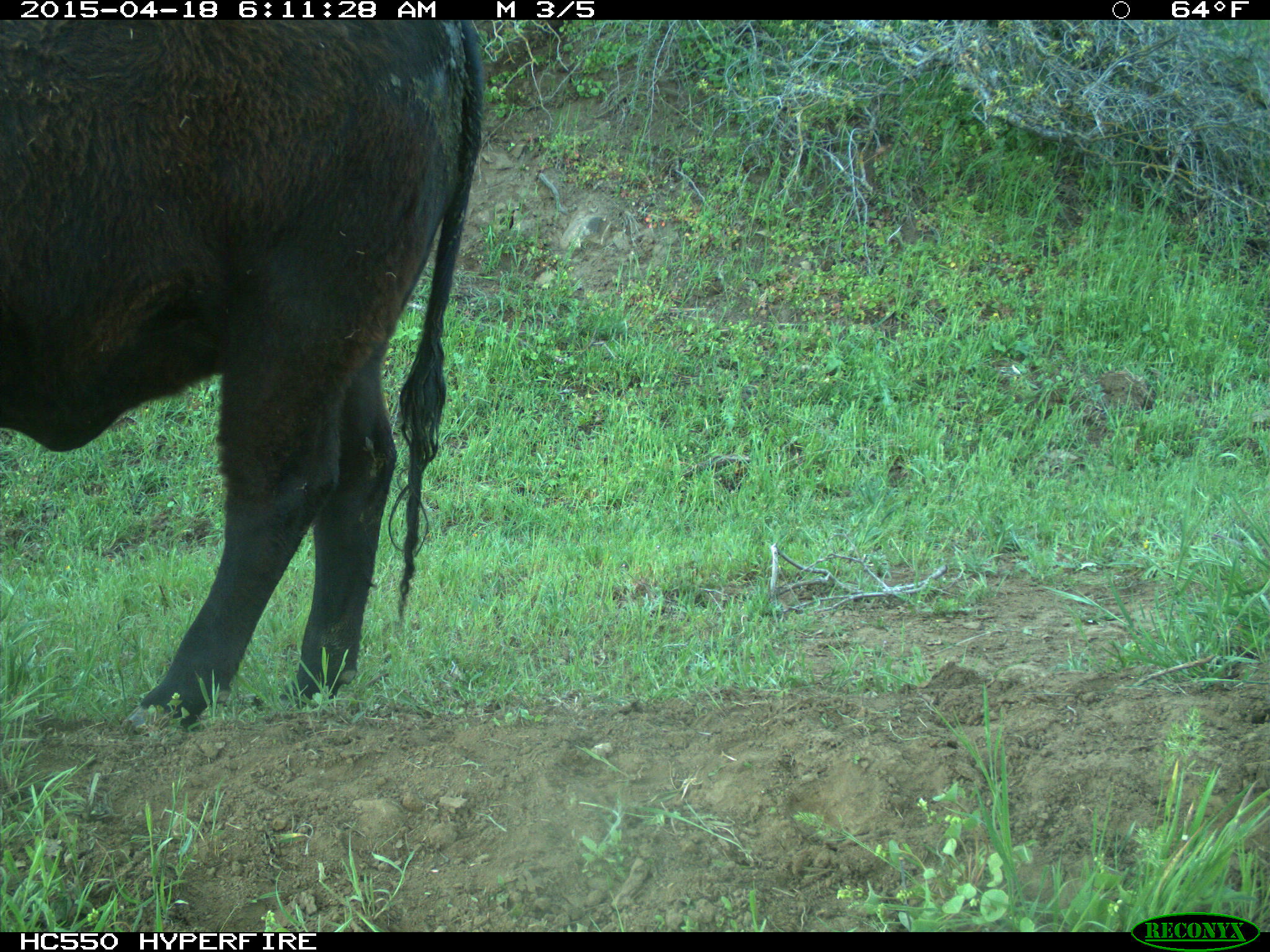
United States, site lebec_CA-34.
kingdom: Animalia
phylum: Chordata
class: Mammalia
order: Artiodactyla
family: Bovidae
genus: Bos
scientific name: Bos taurus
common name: domestic cow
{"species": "Bos taurus (domestic cow)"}